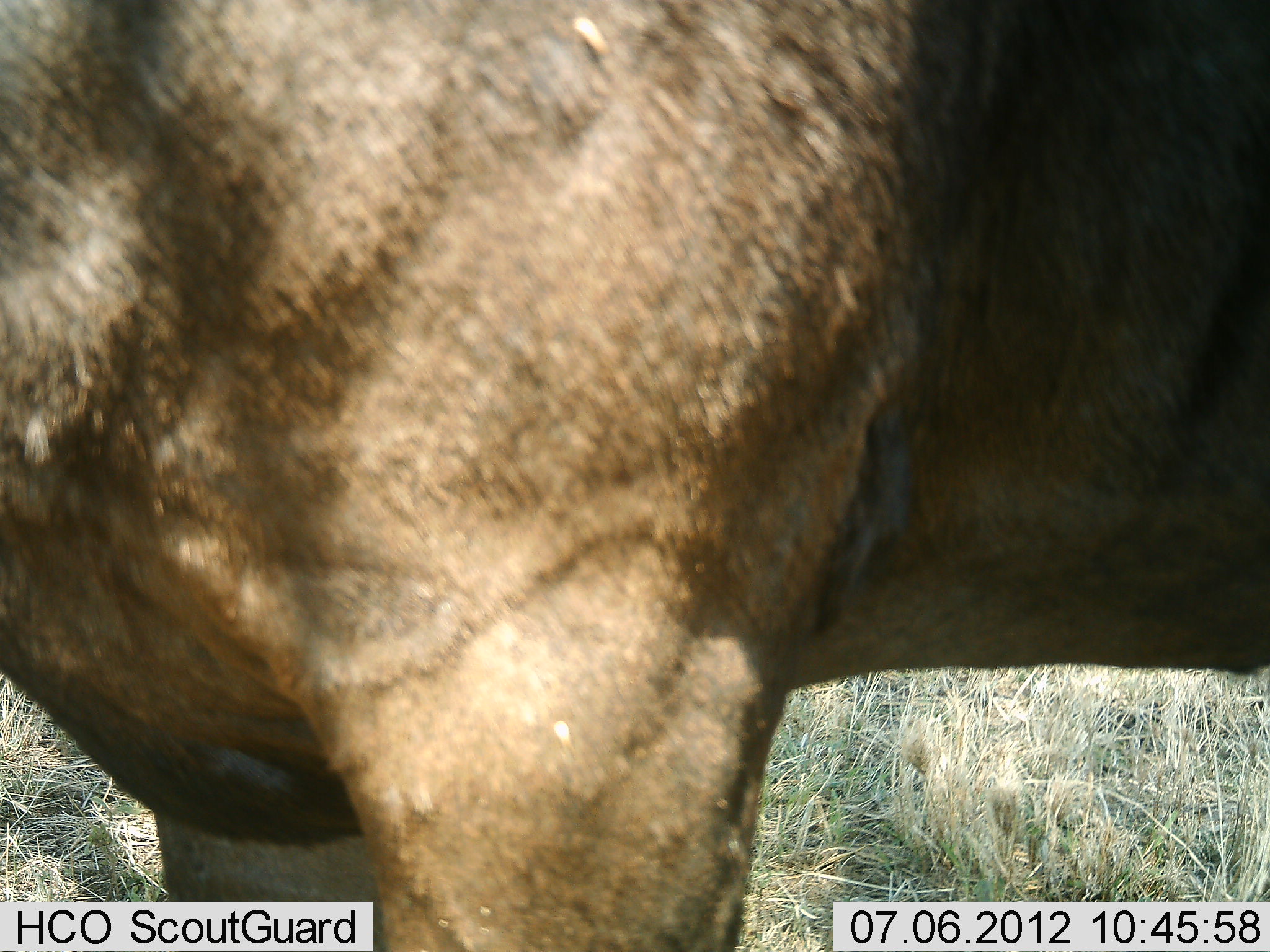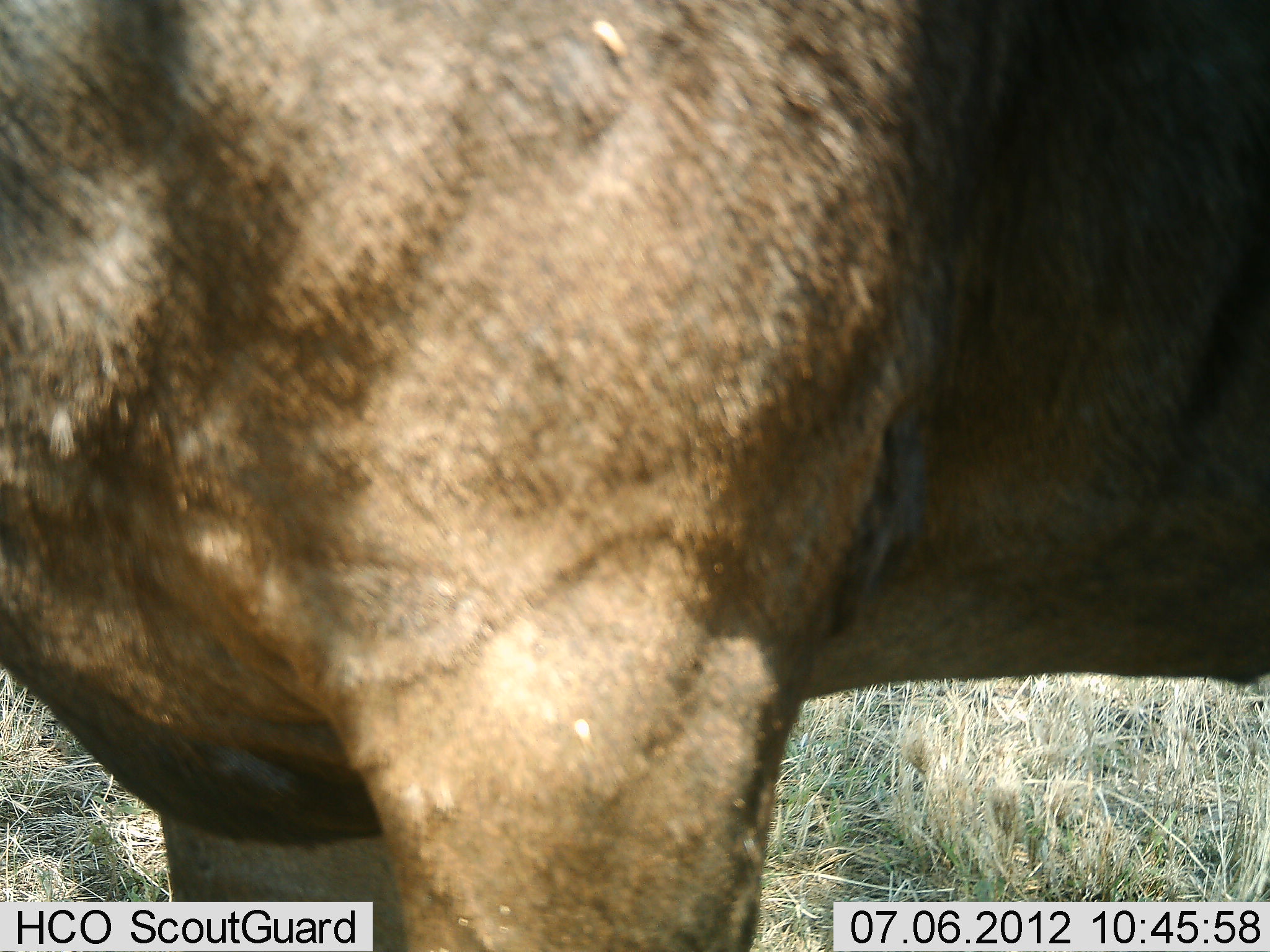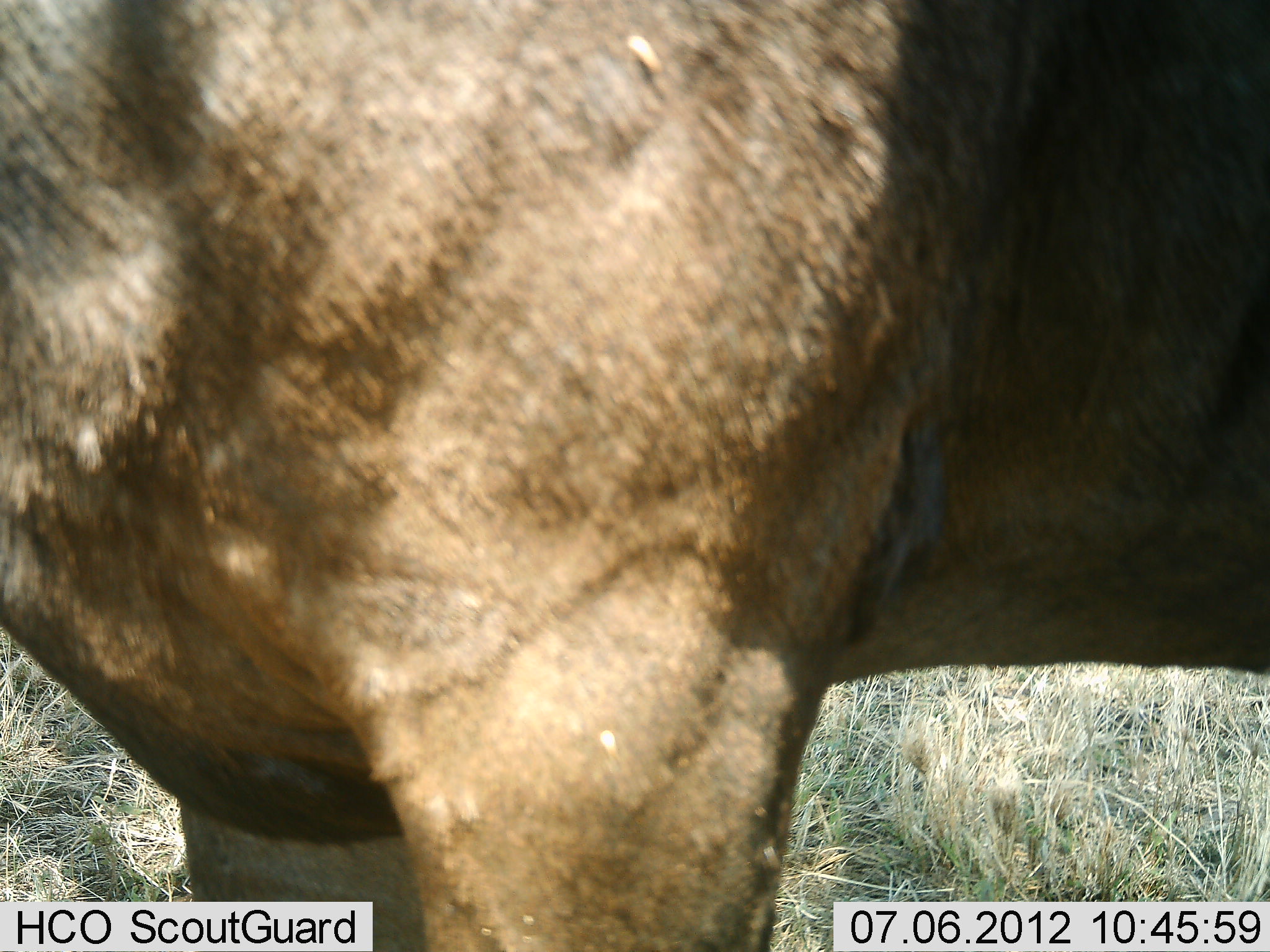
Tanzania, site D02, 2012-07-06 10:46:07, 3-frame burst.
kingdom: Animalia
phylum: Chordata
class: Mammalia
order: Artiodactyla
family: Bovidae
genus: Connochaetes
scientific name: Connochaetes taurinus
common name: blue wildebeest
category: wildebeest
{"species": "wildebeest (blue wildebeest) (Connochaetes taurinus)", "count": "1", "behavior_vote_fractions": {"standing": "100%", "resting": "0%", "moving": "0%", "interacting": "0%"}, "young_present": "0%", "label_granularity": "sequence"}